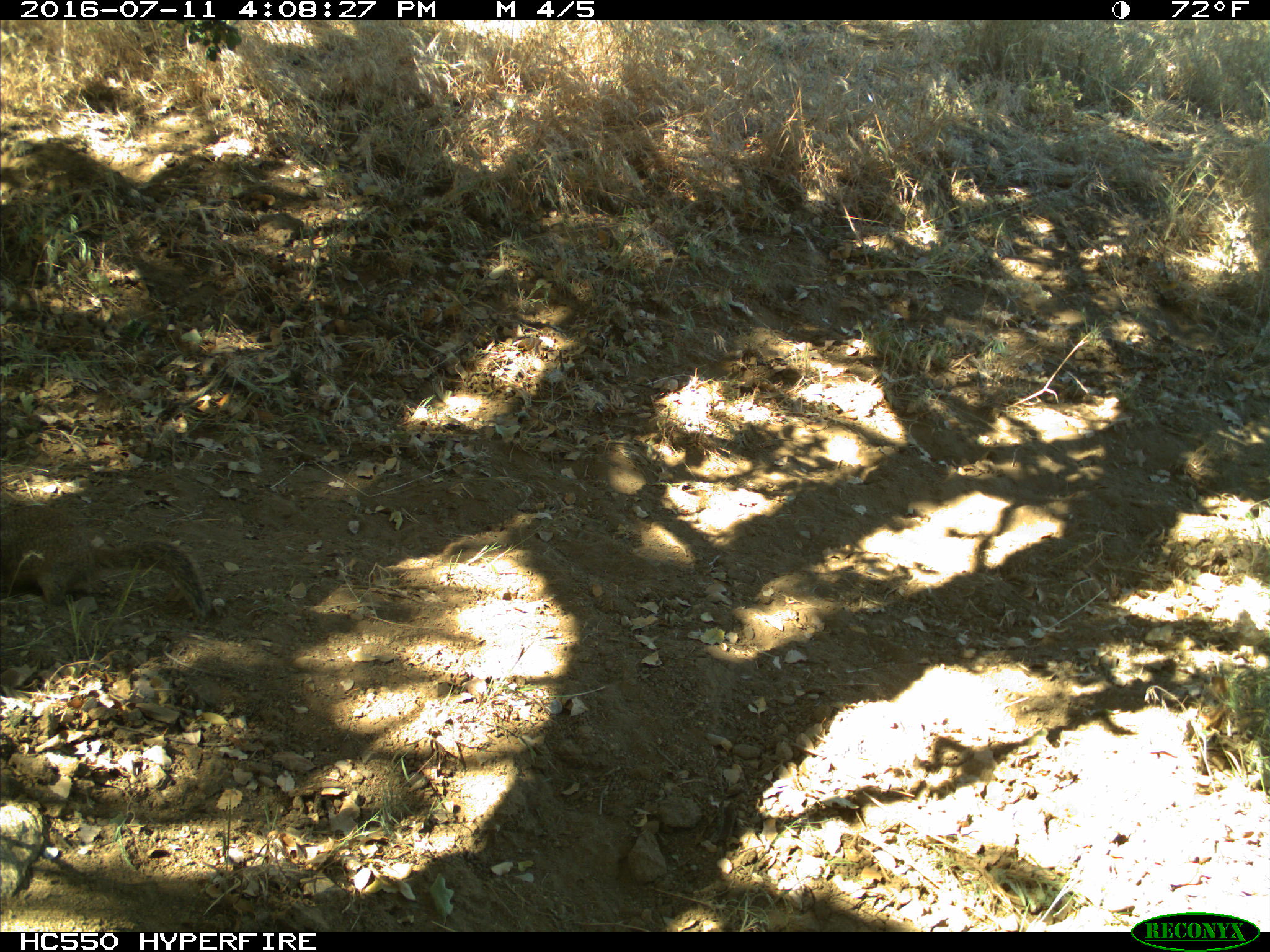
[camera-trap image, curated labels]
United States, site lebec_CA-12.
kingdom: Animalia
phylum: Chordata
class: Mammalia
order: Rodentia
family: Sciuridae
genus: Otospermophilus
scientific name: Otospermophilus beecheyi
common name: california ground squirrel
Otospermophilus beecheyi (california ground squirrel).